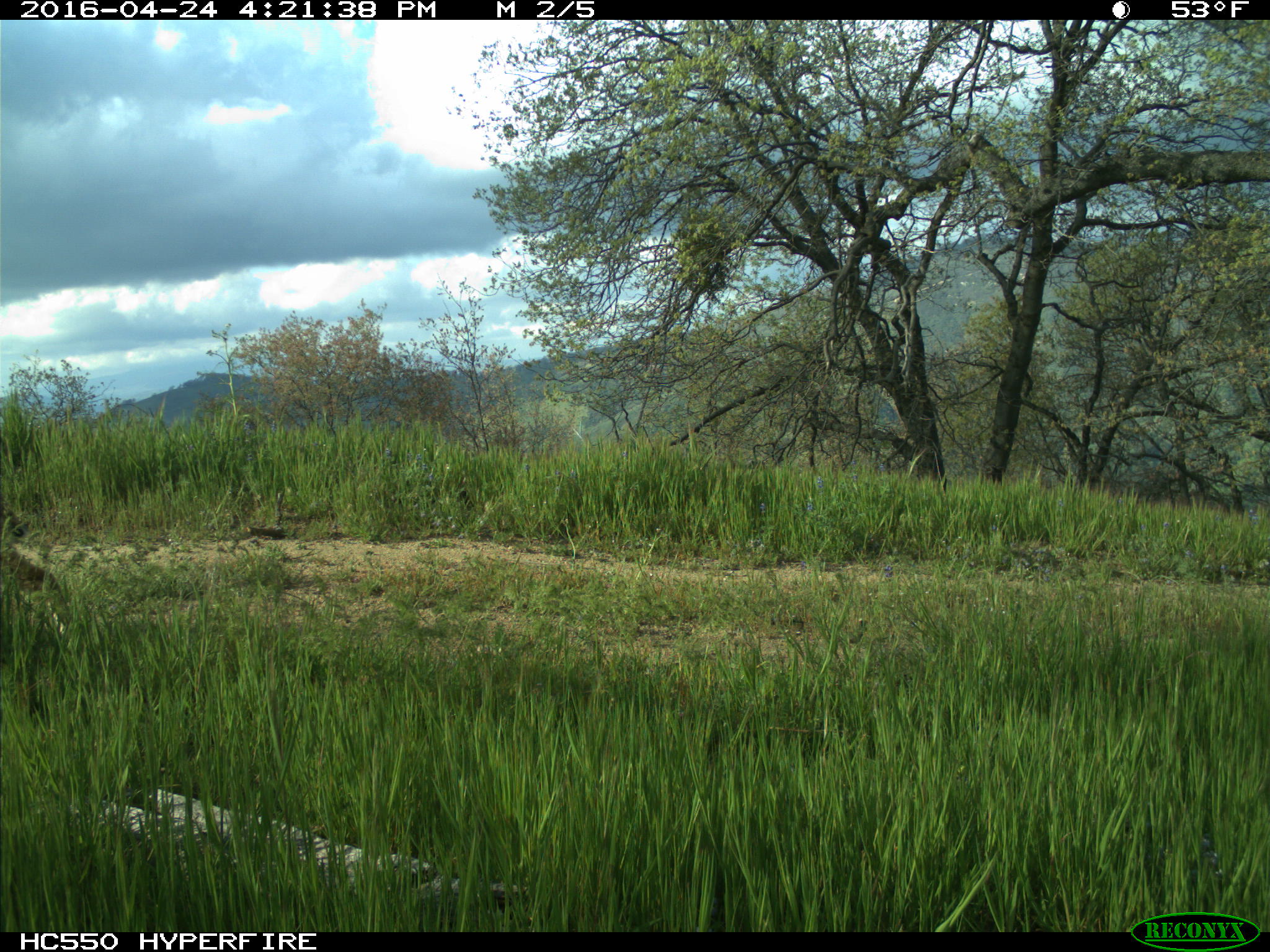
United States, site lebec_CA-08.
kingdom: Animalia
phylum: Chordata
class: Mammalia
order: Carnivora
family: Felidae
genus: Lynx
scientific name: Lynx rufus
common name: bobcat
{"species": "Lynx rufus (bobcat)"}